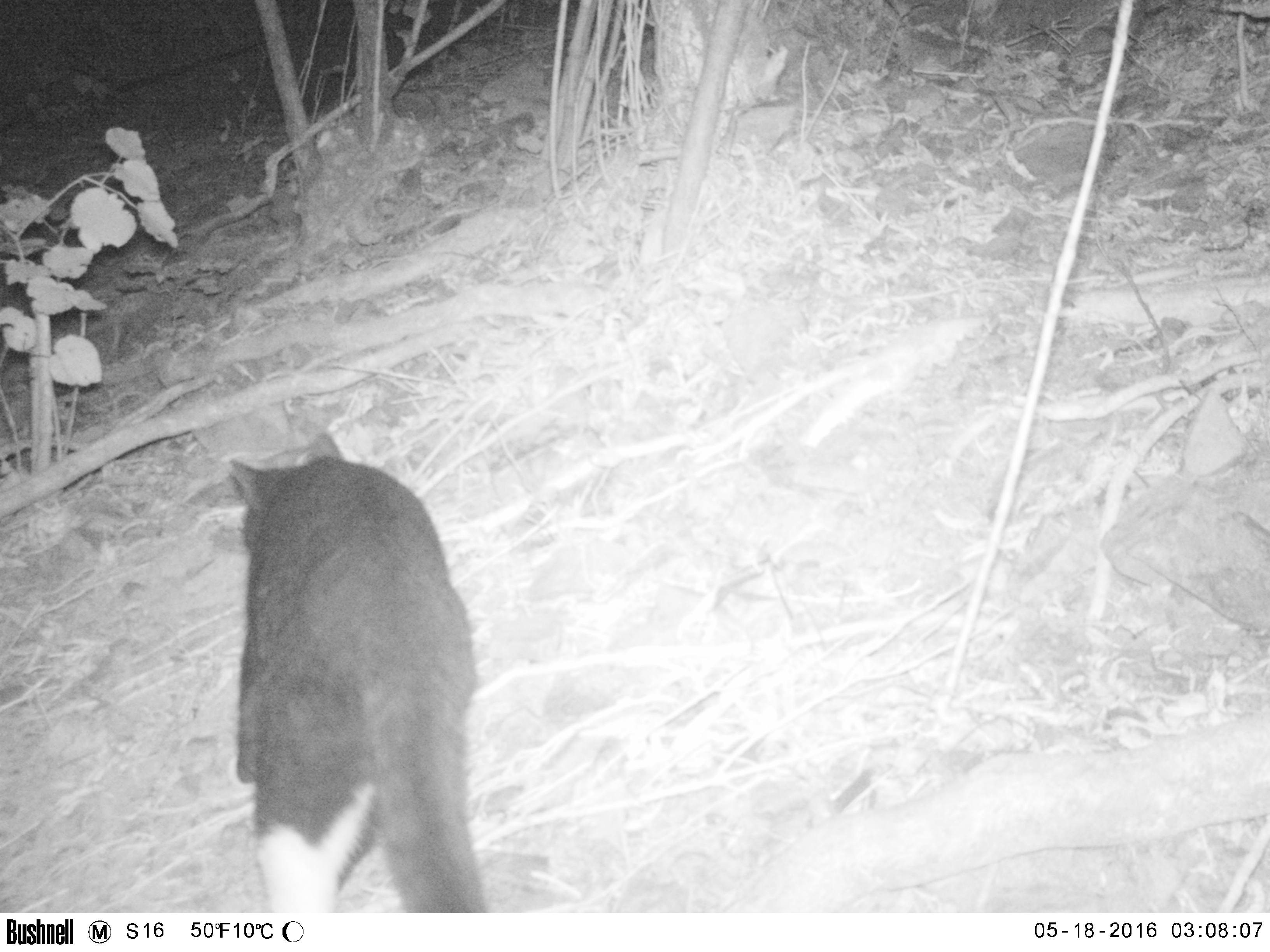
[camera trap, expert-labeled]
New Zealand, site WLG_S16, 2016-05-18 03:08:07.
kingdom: Animalia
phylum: Chordata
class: Mammalia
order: Carnivora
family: Felidae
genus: Felis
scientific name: Felis catus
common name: domestic cat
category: cat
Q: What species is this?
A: Cat (domestic cat) (Felis catus).